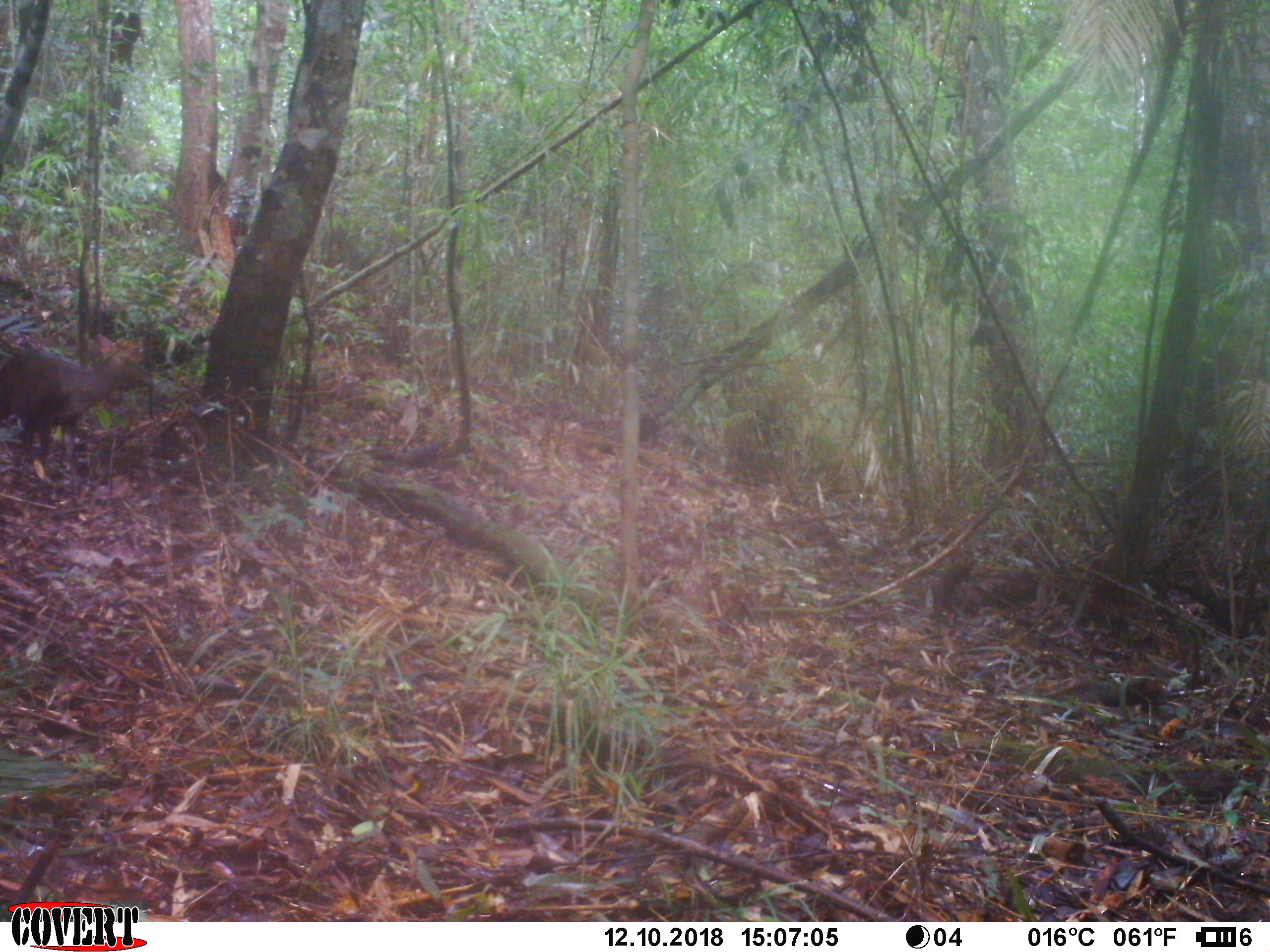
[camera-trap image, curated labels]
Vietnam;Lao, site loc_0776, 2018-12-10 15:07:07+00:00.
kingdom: Animalia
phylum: Chordata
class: Mammalia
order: Artiodactyla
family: Cervidae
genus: Muntiacus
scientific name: Muntiacus rooseveltorum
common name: roosevelt's muntjac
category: roosevelts muntjac group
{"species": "roosevelts muntjac group (roosevelt's muntjac) (Muntiacus rooseveltorum)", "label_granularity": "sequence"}